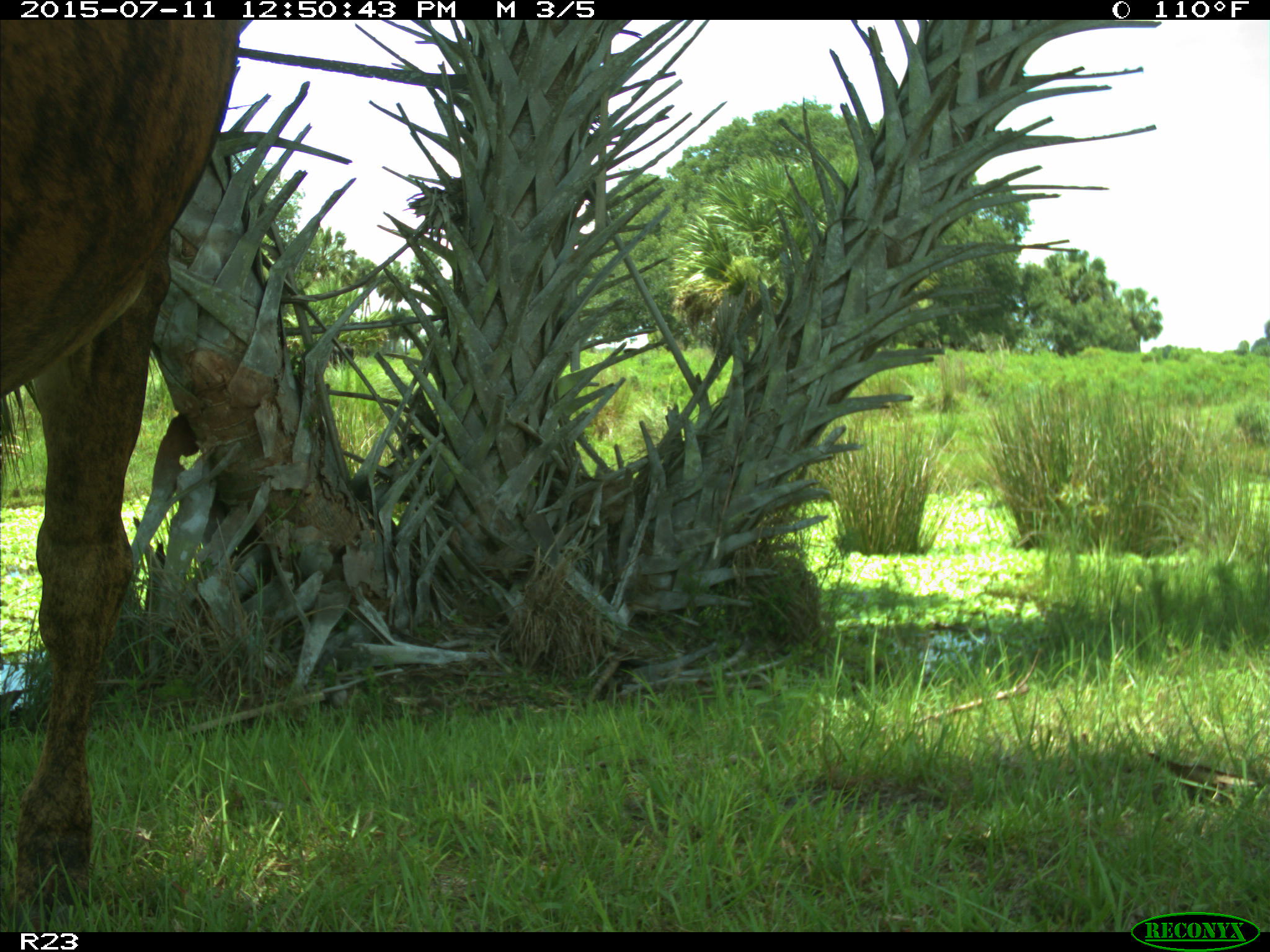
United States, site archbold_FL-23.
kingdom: Animalia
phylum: Chordata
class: Mammalia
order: Artiodactyla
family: Bovidae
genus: Bos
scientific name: Bos taurus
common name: domestic cow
Bos taurus (domestic cow).